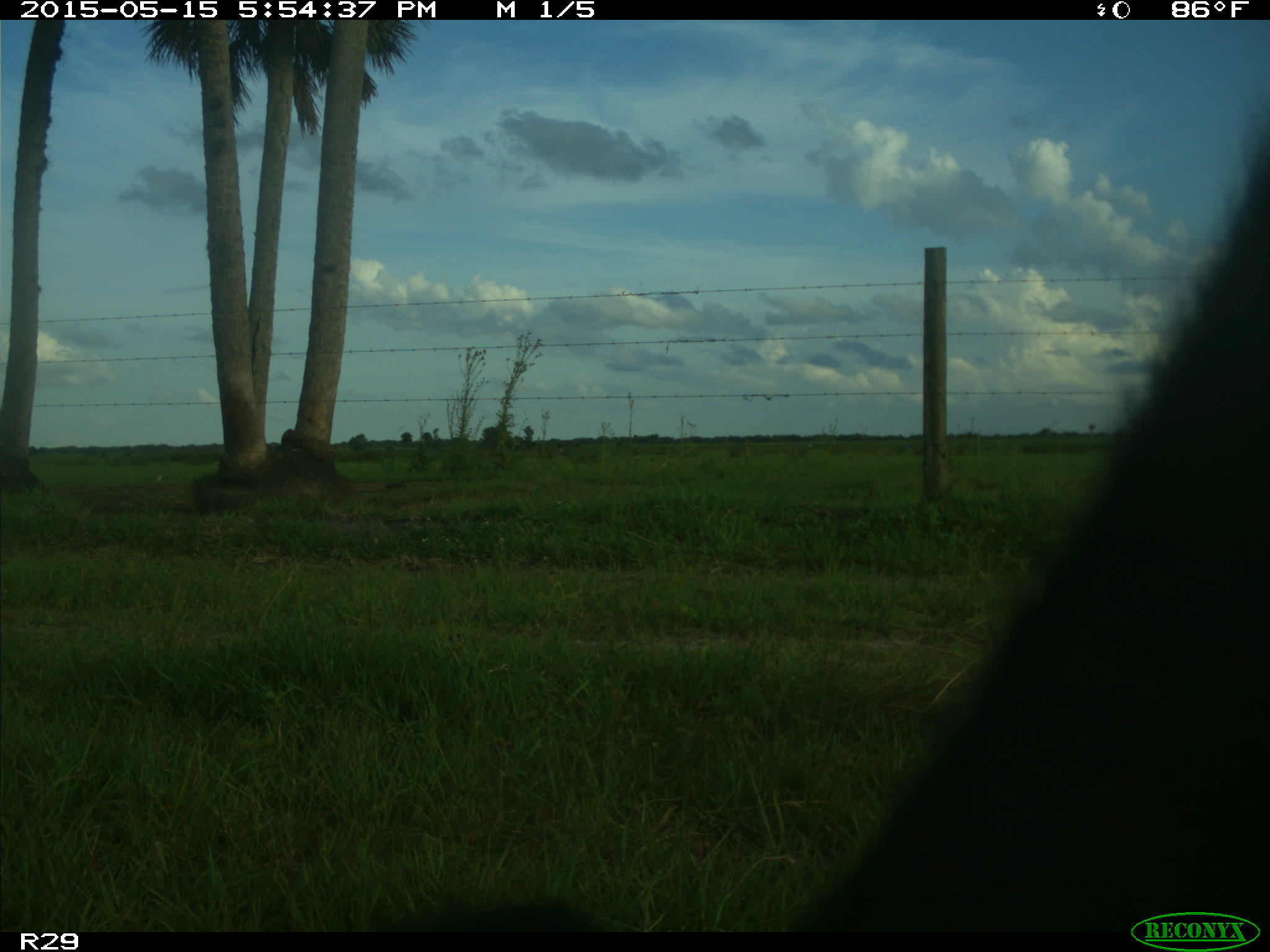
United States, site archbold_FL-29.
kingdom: Animalia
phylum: Chordata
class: Mammalia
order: Artiodactyla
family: Bovidae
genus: Bos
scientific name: Bos taurus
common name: domestic cow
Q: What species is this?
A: Bos taurus (domestic cow).